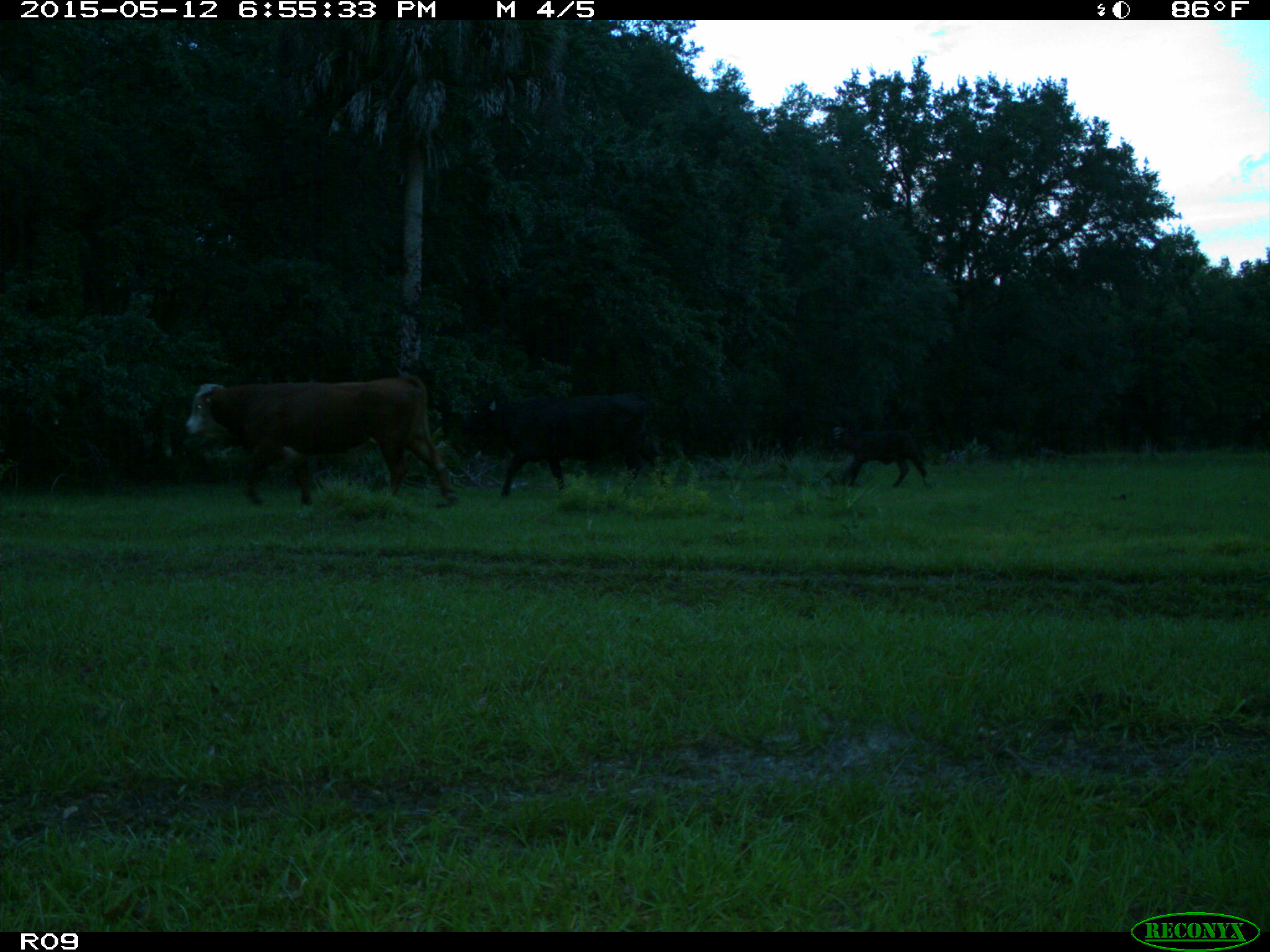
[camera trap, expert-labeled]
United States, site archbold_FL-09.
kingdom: Animalia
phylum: Chordata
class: Mammalia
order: Artiodactyla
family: Bovidae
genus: Bos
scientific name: Bos taurus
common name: domestic cow